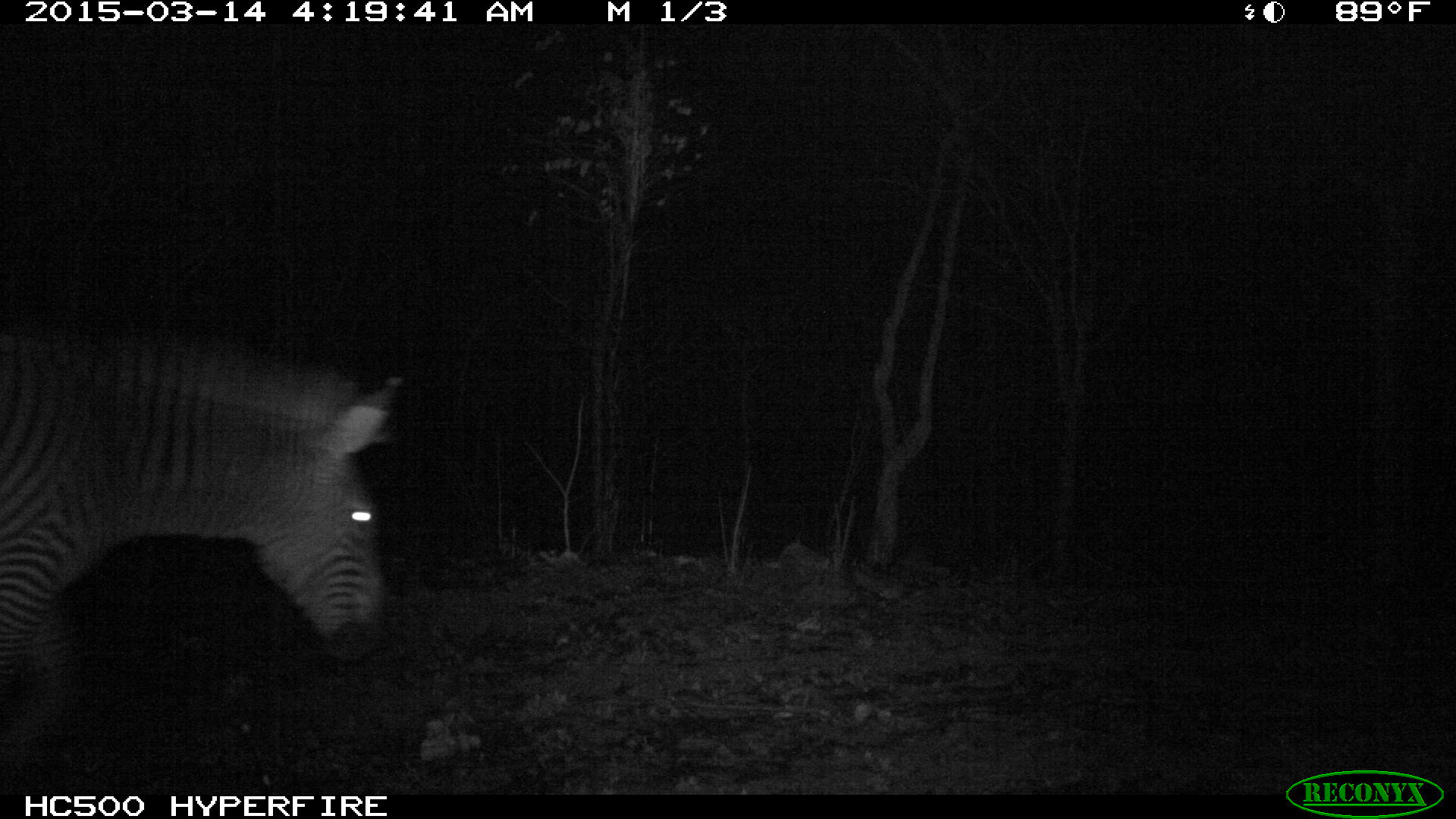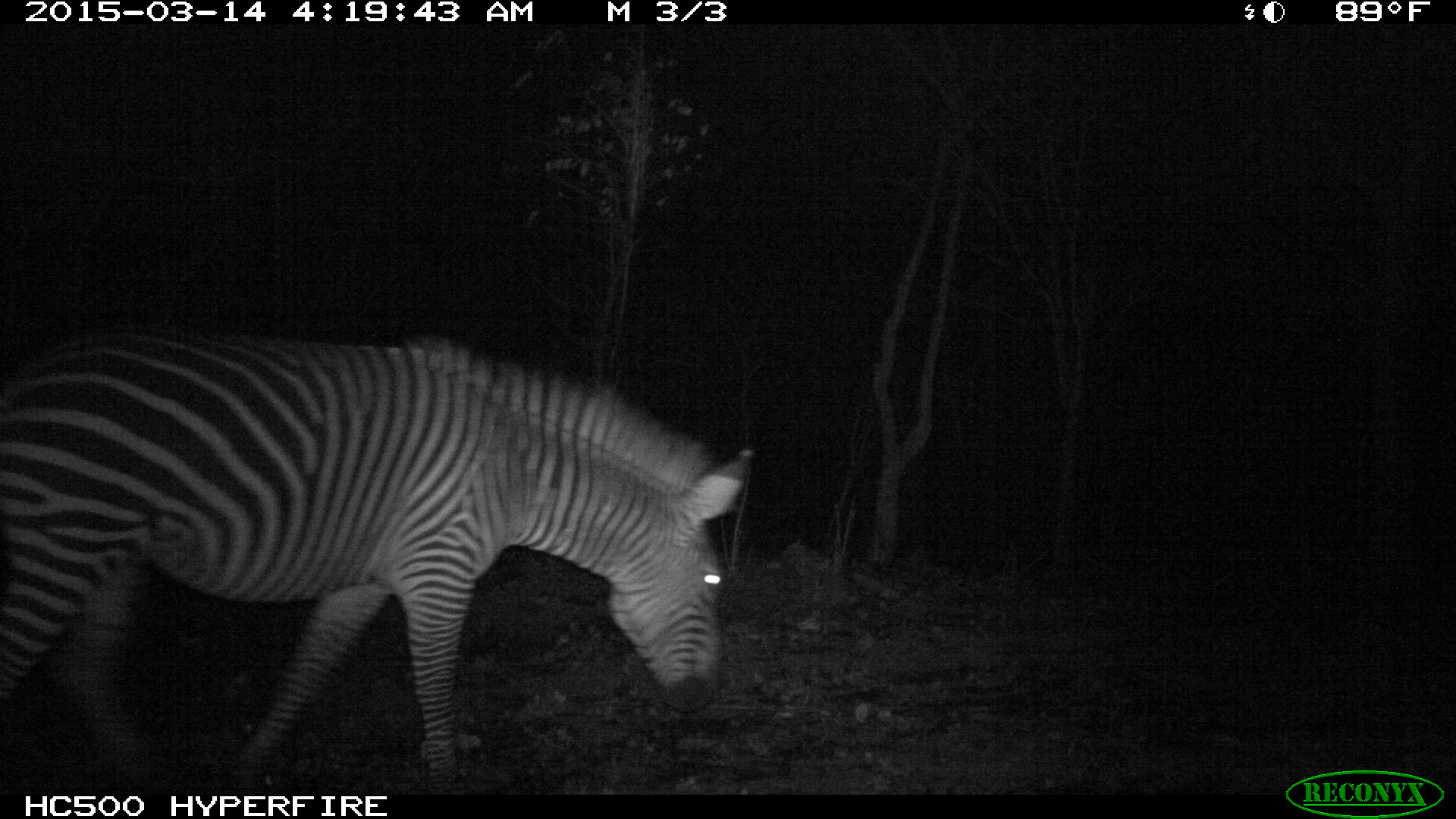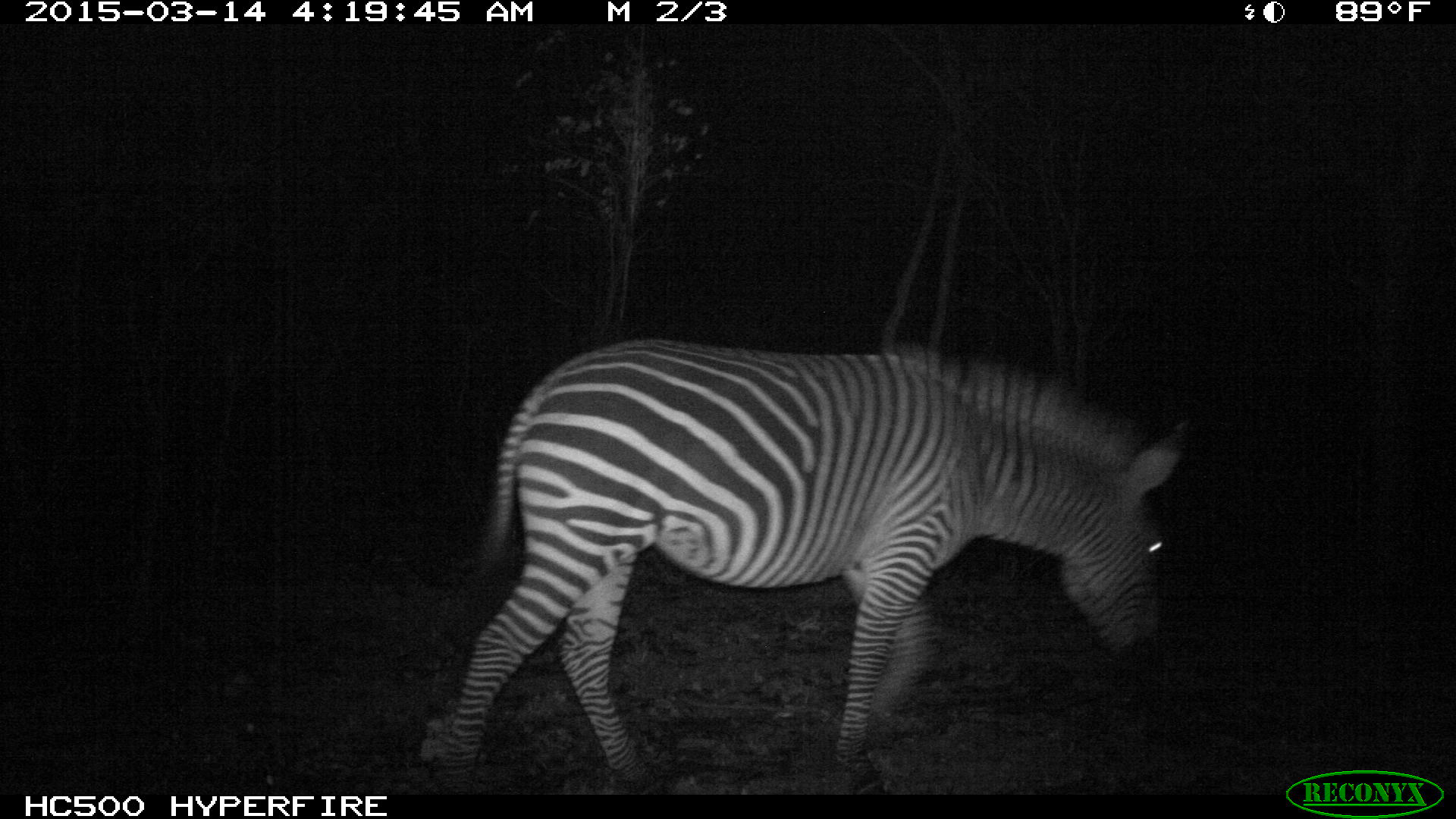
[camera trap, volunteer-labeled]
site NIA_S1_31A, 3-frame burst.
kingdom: Animalia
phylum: Chordata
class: Mammalia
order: Perissodactyla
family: Equidae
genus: Equus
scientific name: Equus quagga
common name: plains zebra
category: zebraplains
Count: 1.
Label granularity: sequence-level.